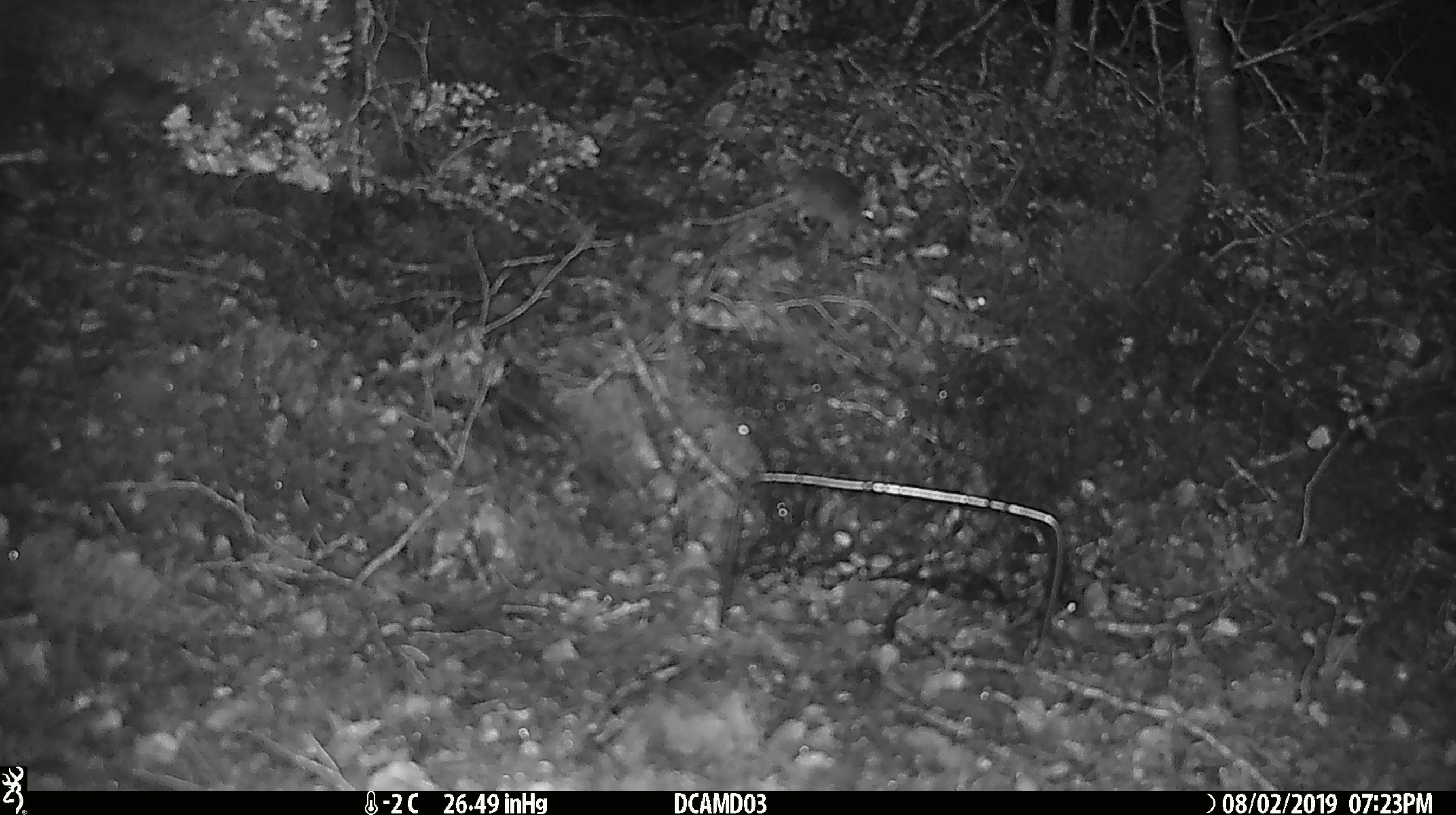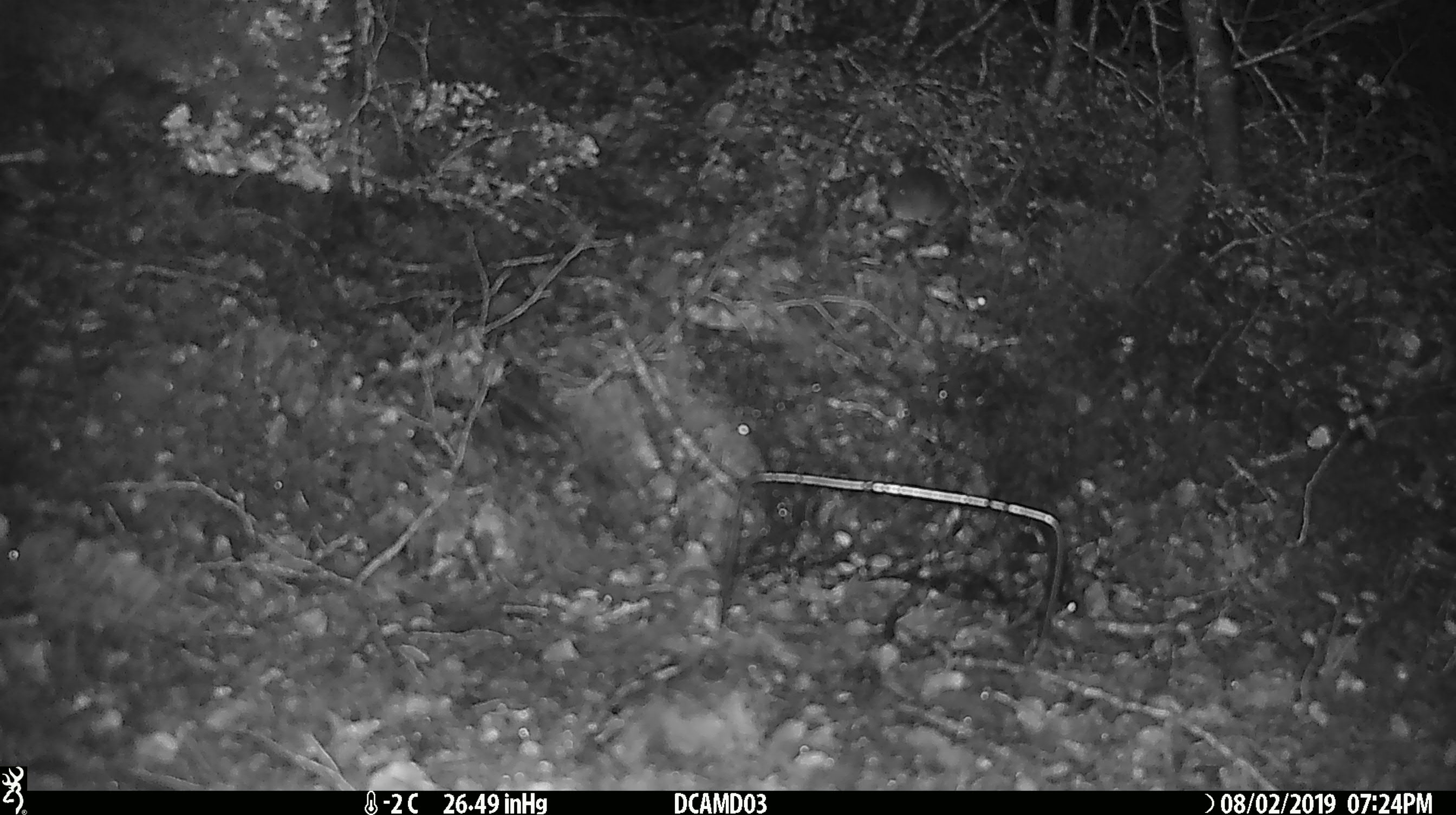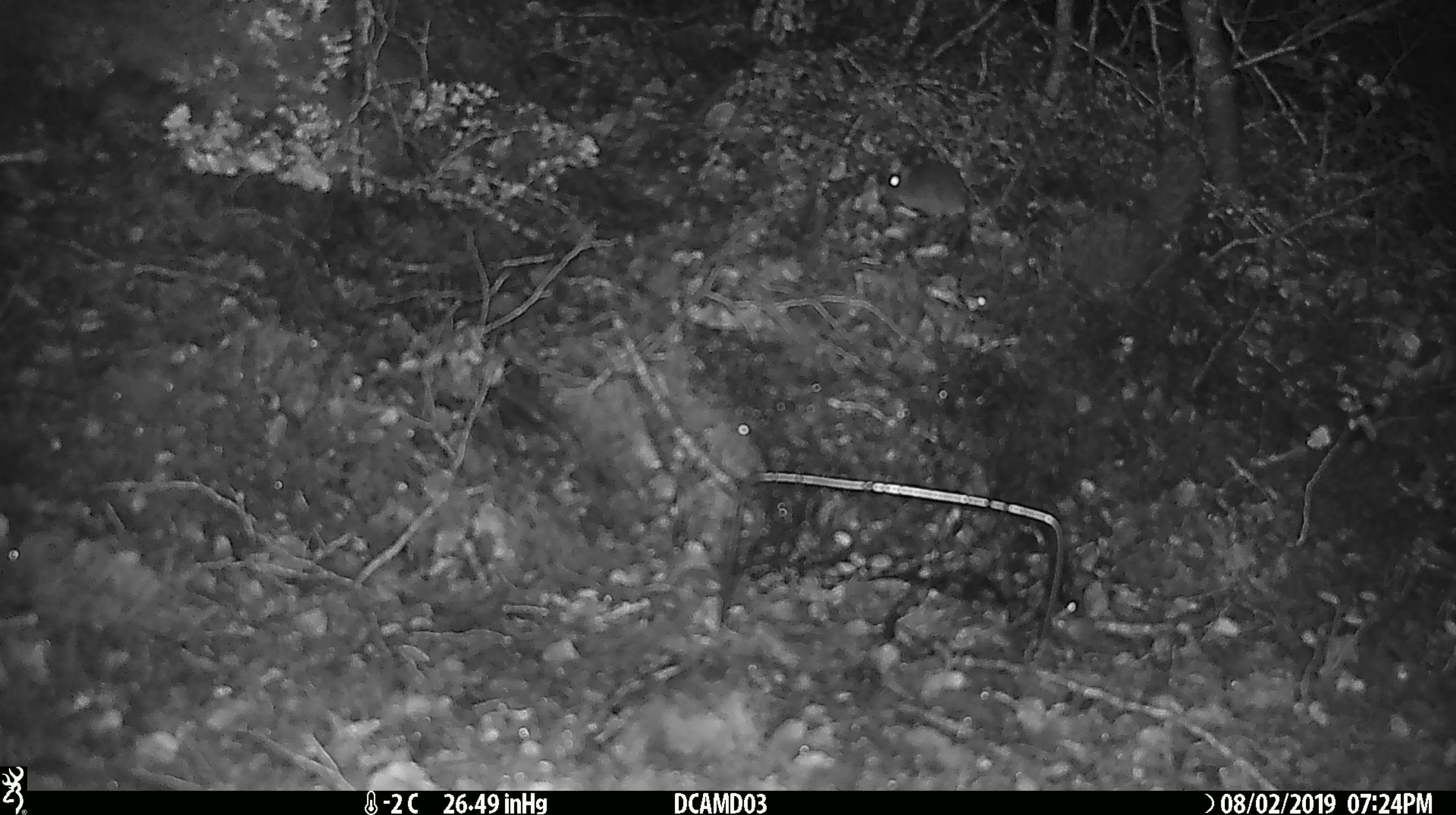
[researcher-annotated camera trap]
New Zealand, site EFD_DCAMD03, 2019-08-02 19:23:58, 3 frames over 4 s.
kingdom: Animalia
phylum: Chordata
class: Mammalia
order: Rodentia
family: Muridae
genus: Mus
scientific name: Mus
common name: mouse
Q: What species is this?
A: Mouse (Mus).